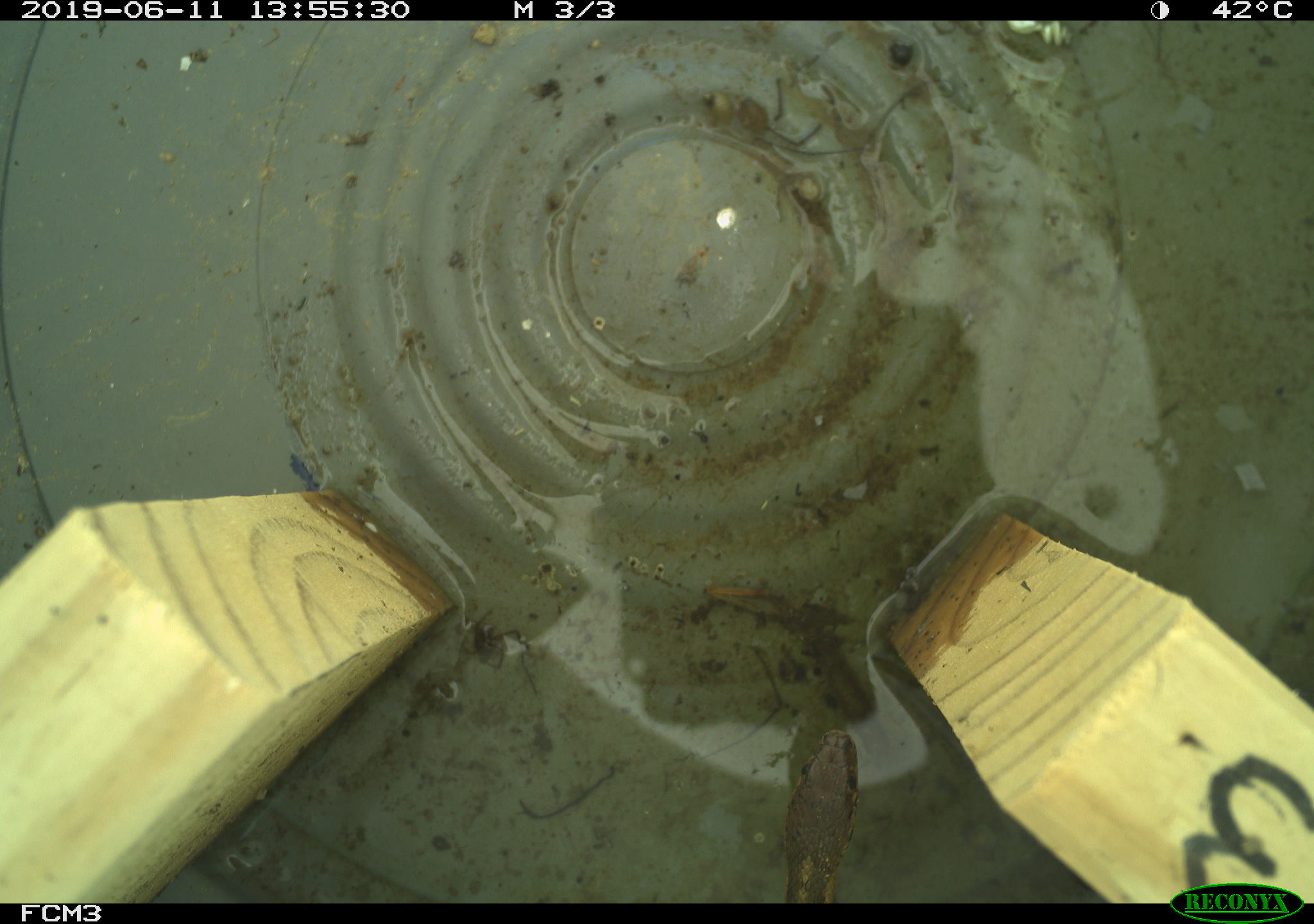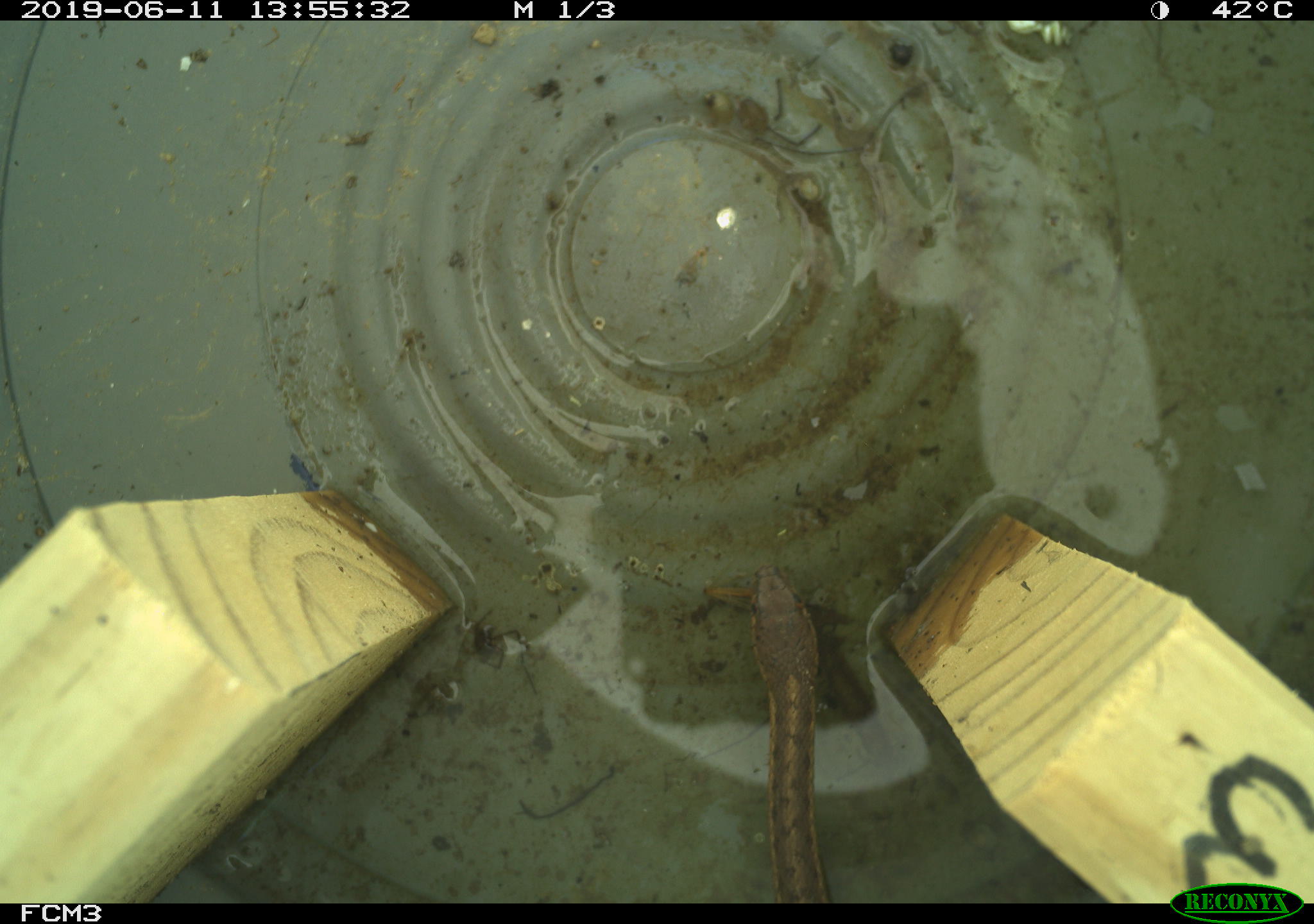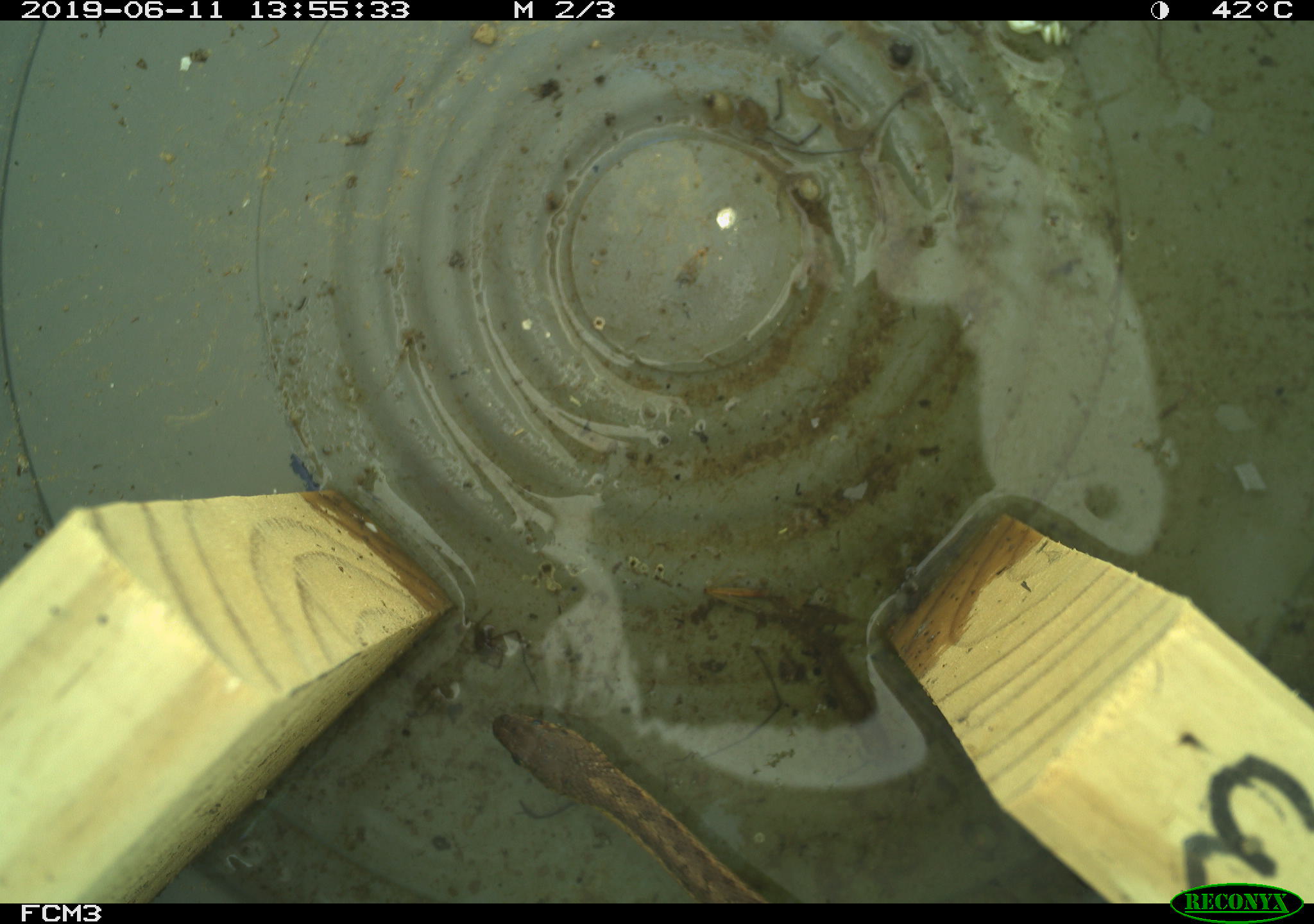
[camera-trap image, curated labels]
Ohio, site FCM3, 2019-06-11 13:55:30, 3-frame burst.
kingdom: Animalia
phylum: Chordata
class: Reptilia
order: Squamata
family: Colubridae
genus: Thamnophis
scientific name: Thamnophis sirtalis sirtalis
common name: eastern gartersnake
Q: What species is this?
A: Eastern gartersnake (Thamnophis sirtalis sirtalis).